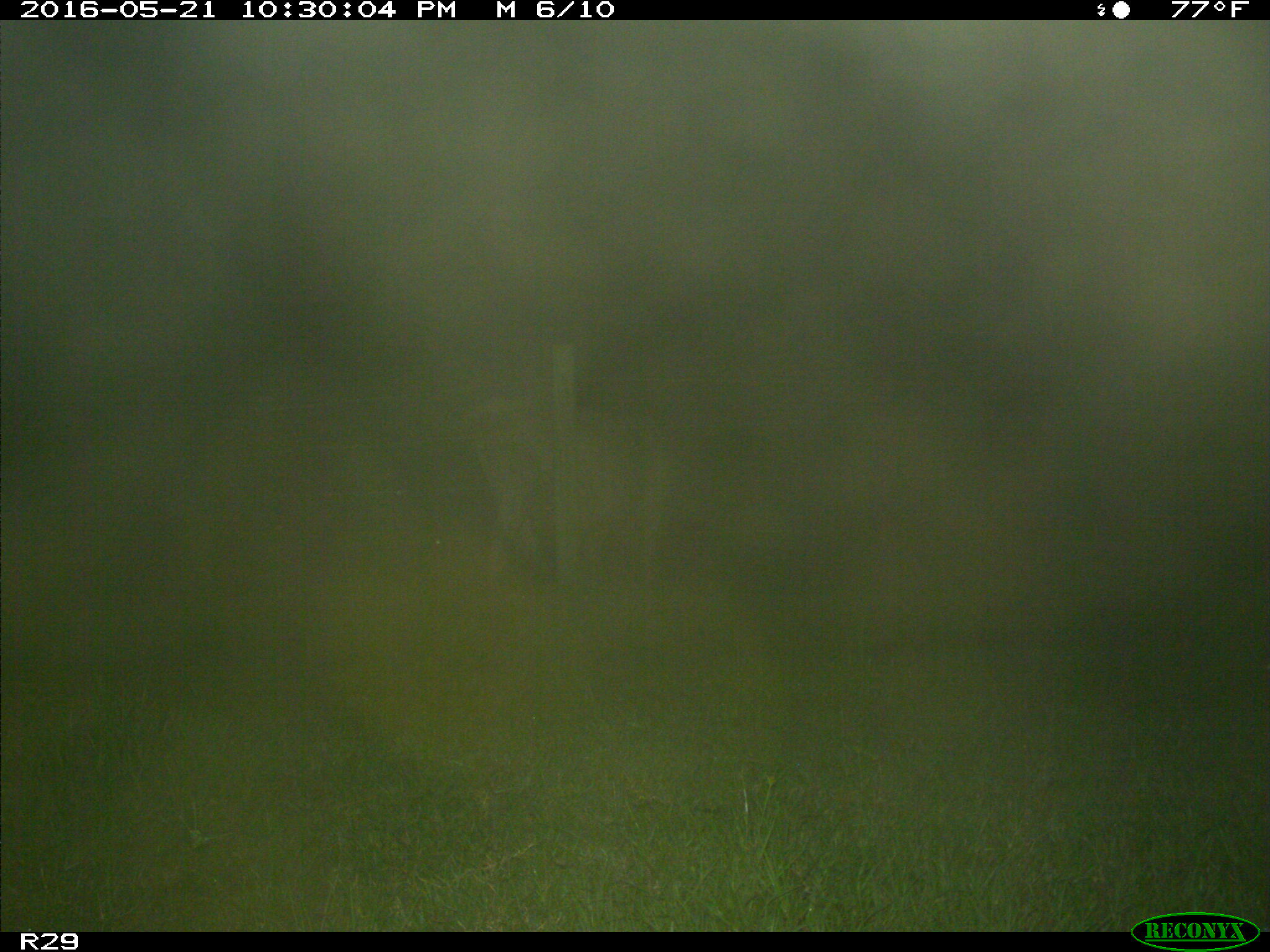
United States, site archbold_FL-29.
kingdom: Animalia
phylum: Chordata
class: Mammalia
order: Artiodactyla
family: Bovidae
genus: Bos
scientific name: Bos taurus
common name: domestic cow